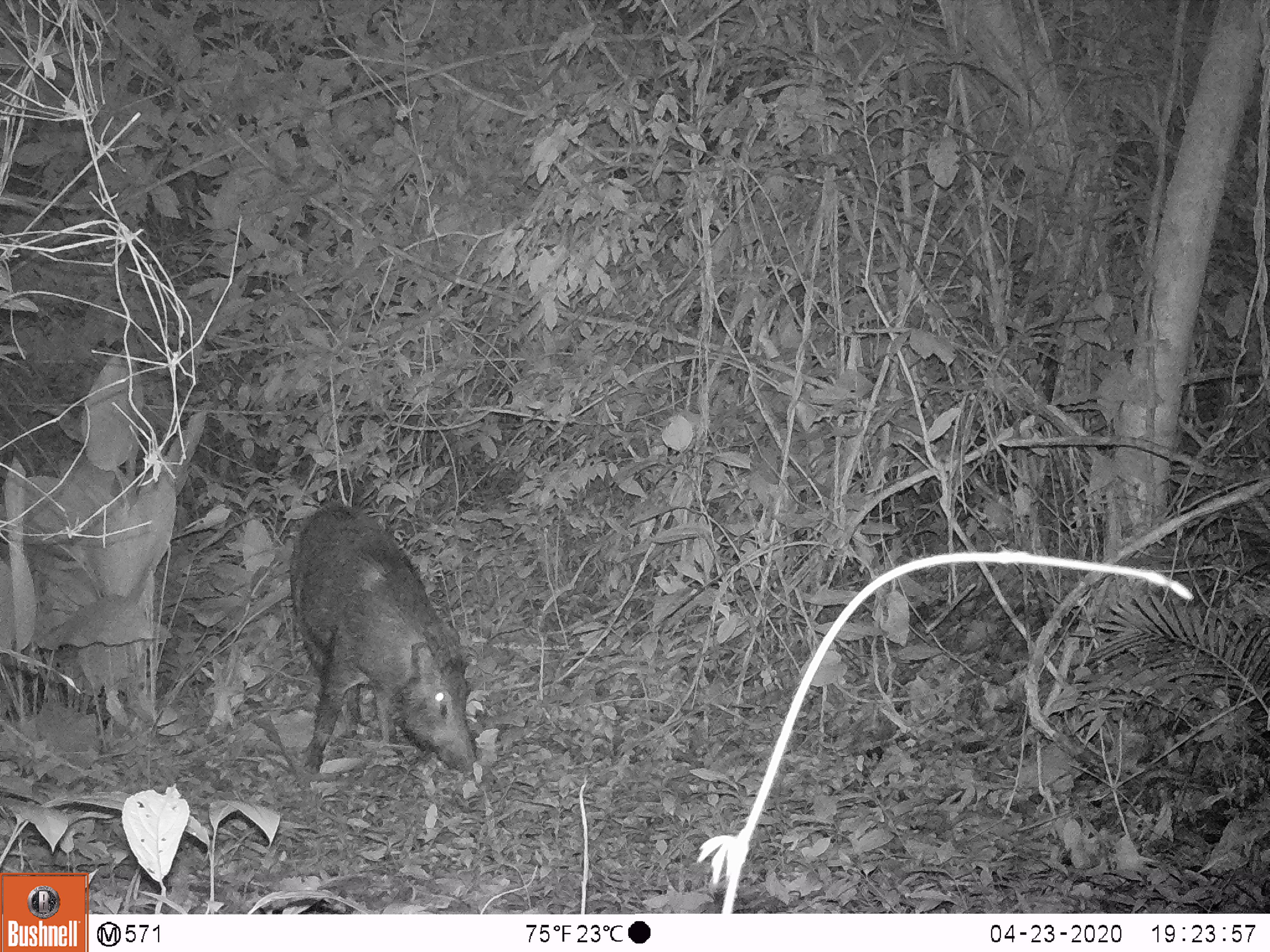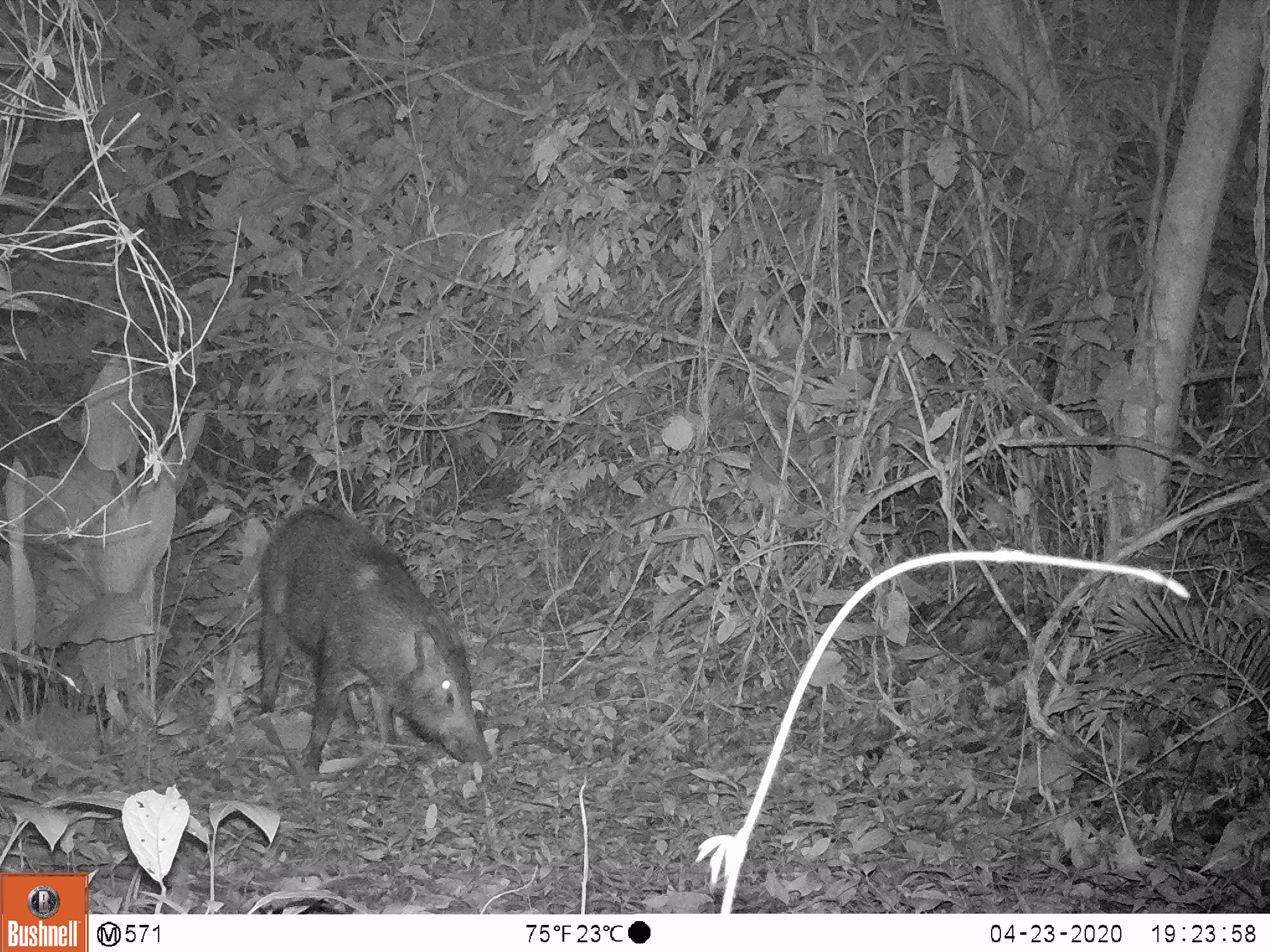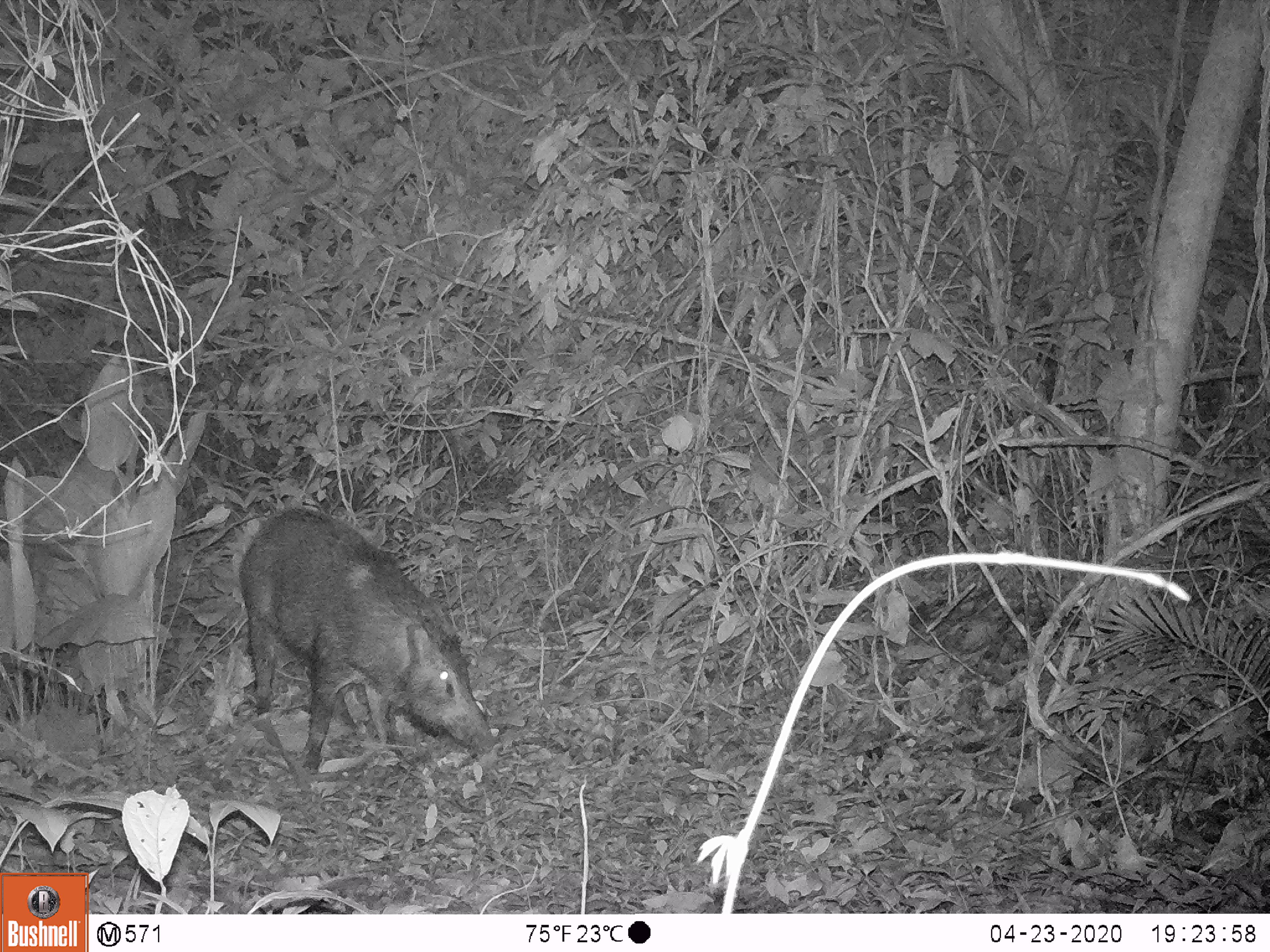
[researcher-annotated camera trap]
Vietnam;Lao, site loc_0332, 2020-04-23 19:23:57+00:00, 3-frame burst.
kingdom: Animalia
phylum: Chordata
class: Mammalia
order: Artiodactyla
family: Suidae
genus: Sus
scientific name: Sus scrofa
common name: eurasian wild pig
Eurasian wild pig (Sus scrofa). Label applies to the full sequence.